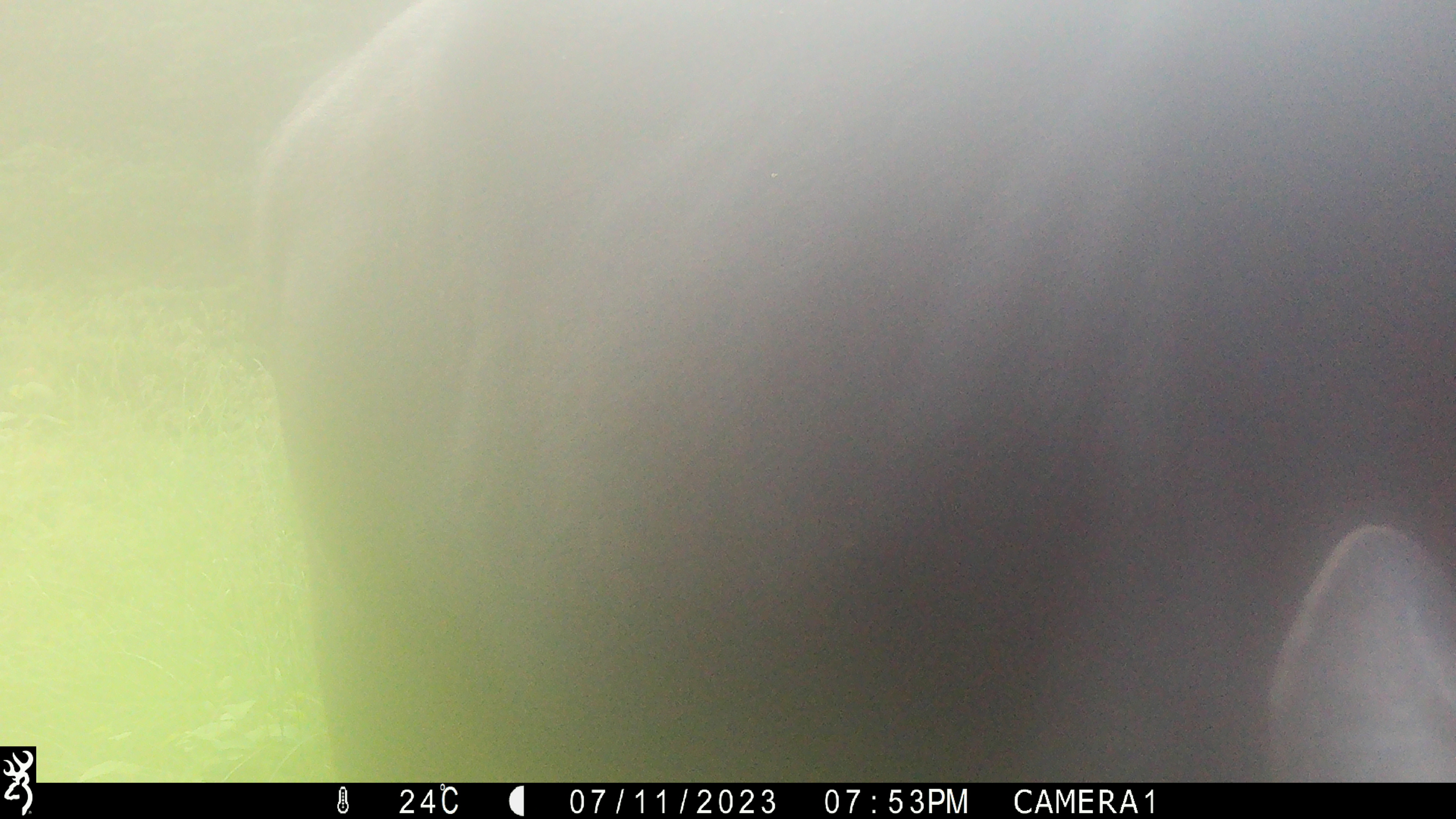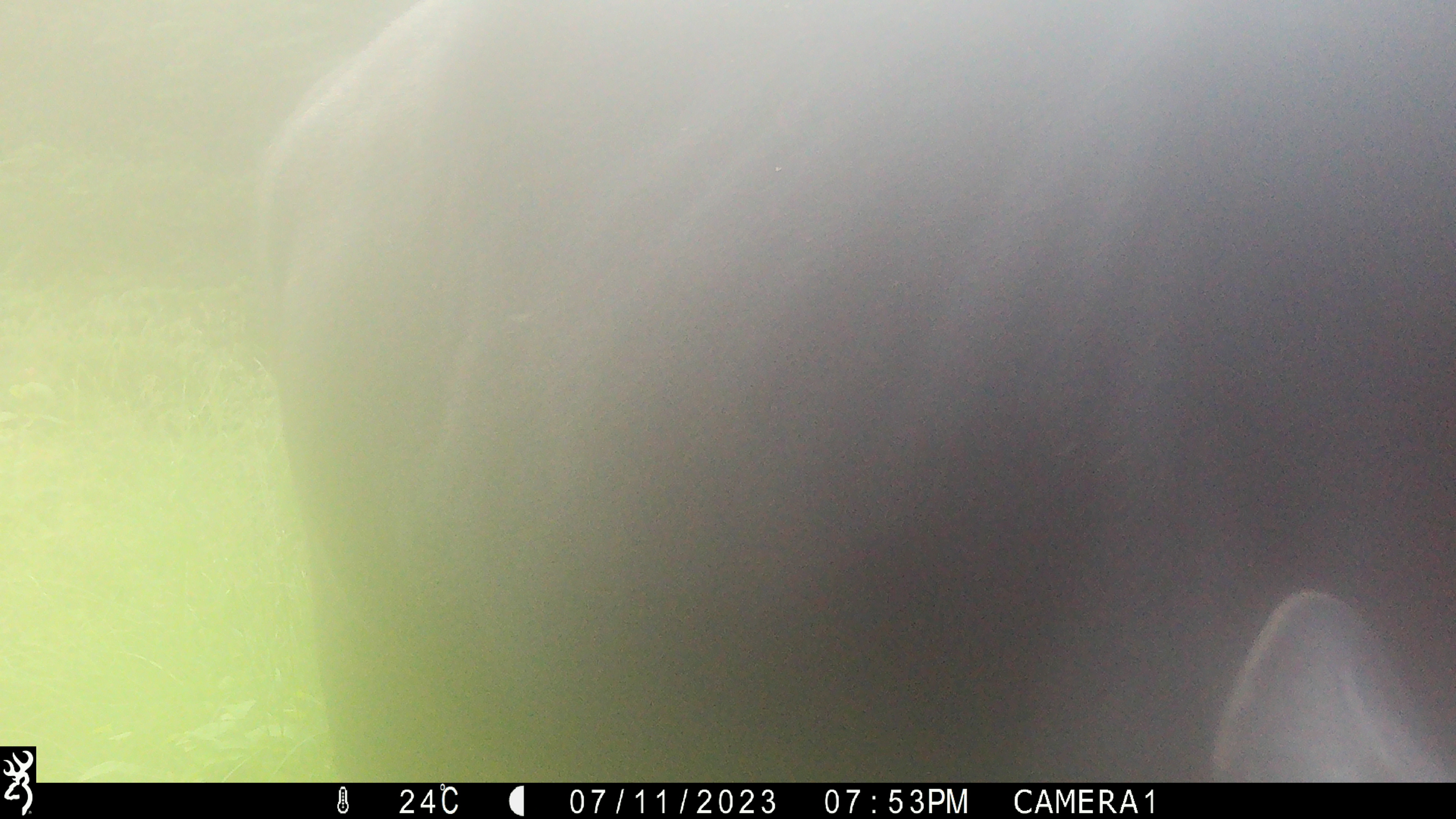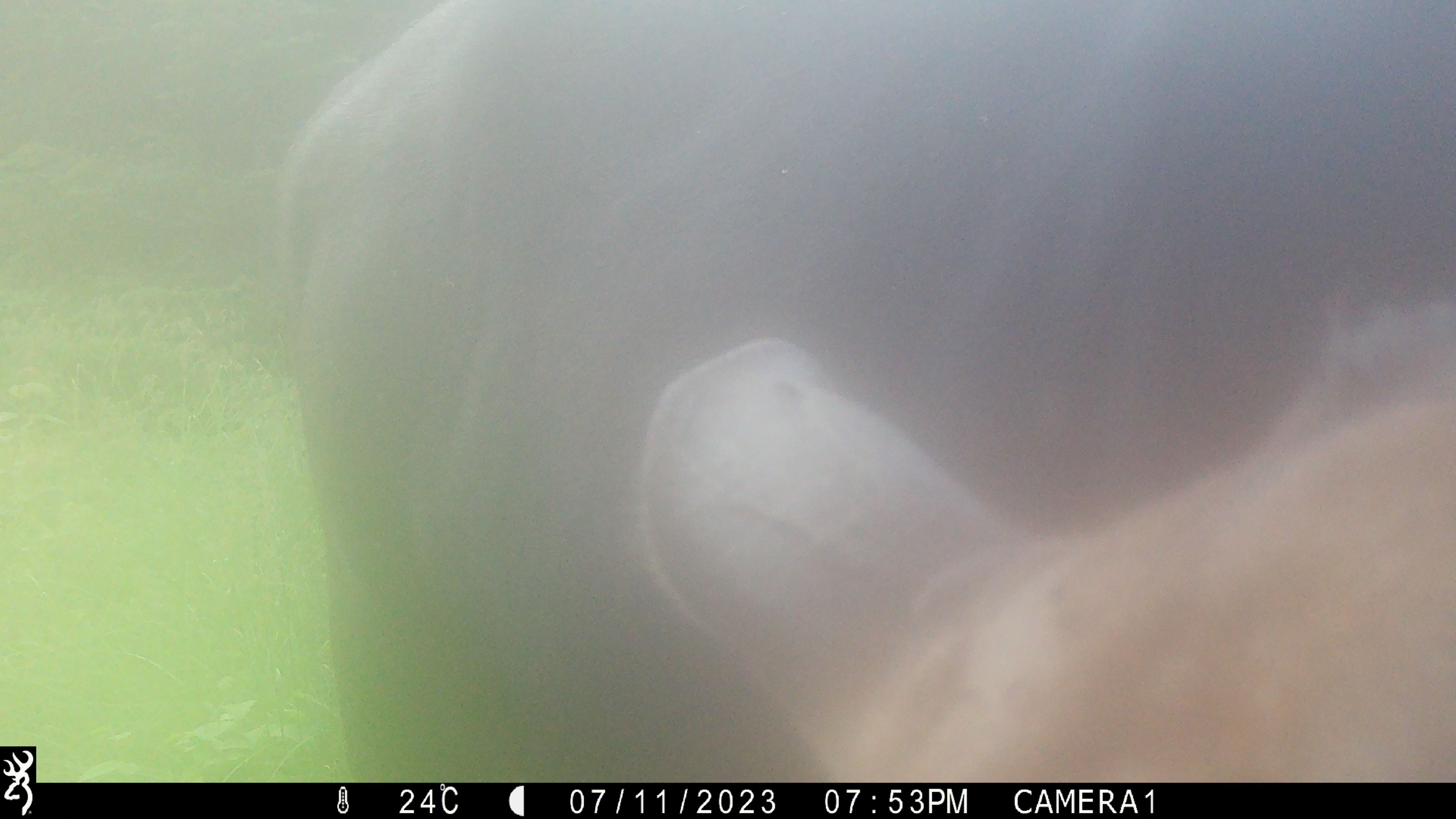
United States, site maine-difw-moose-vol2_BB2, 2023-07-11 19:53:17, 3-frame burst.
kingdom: Animalia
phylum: Chordata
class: Mammalia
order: Artiodactyla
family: Cervidae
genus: Alces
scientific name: Alces alces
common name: moose